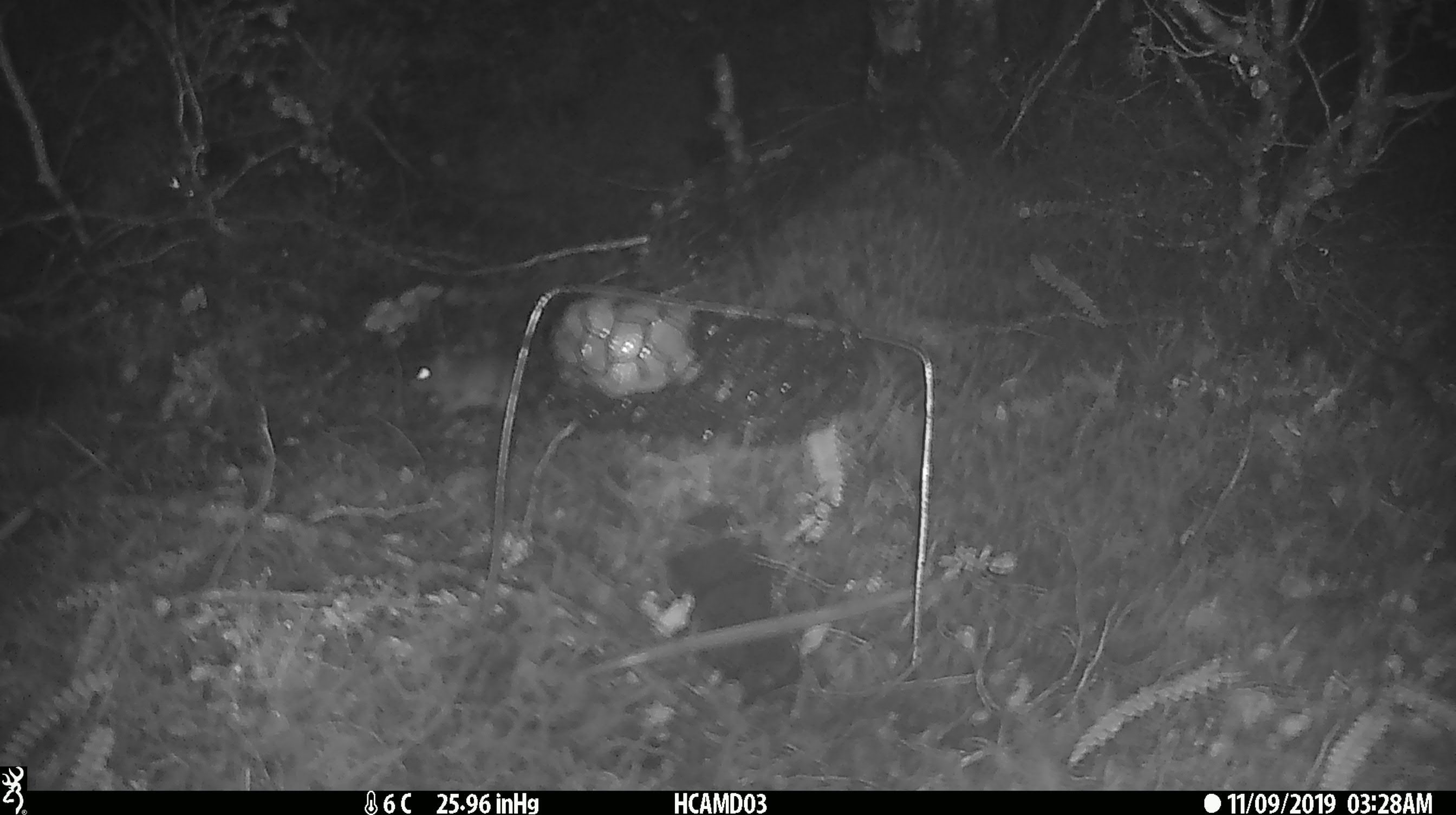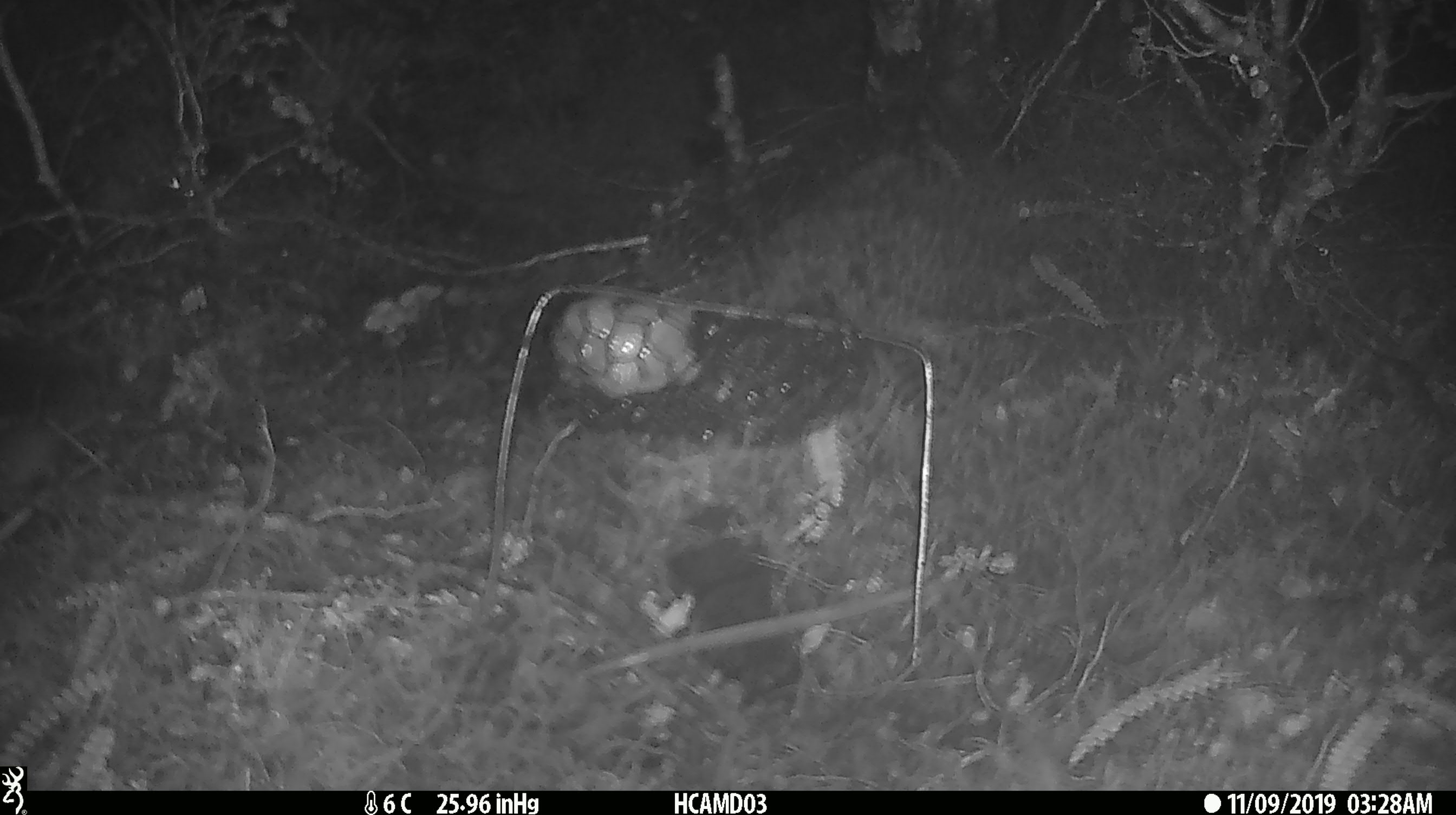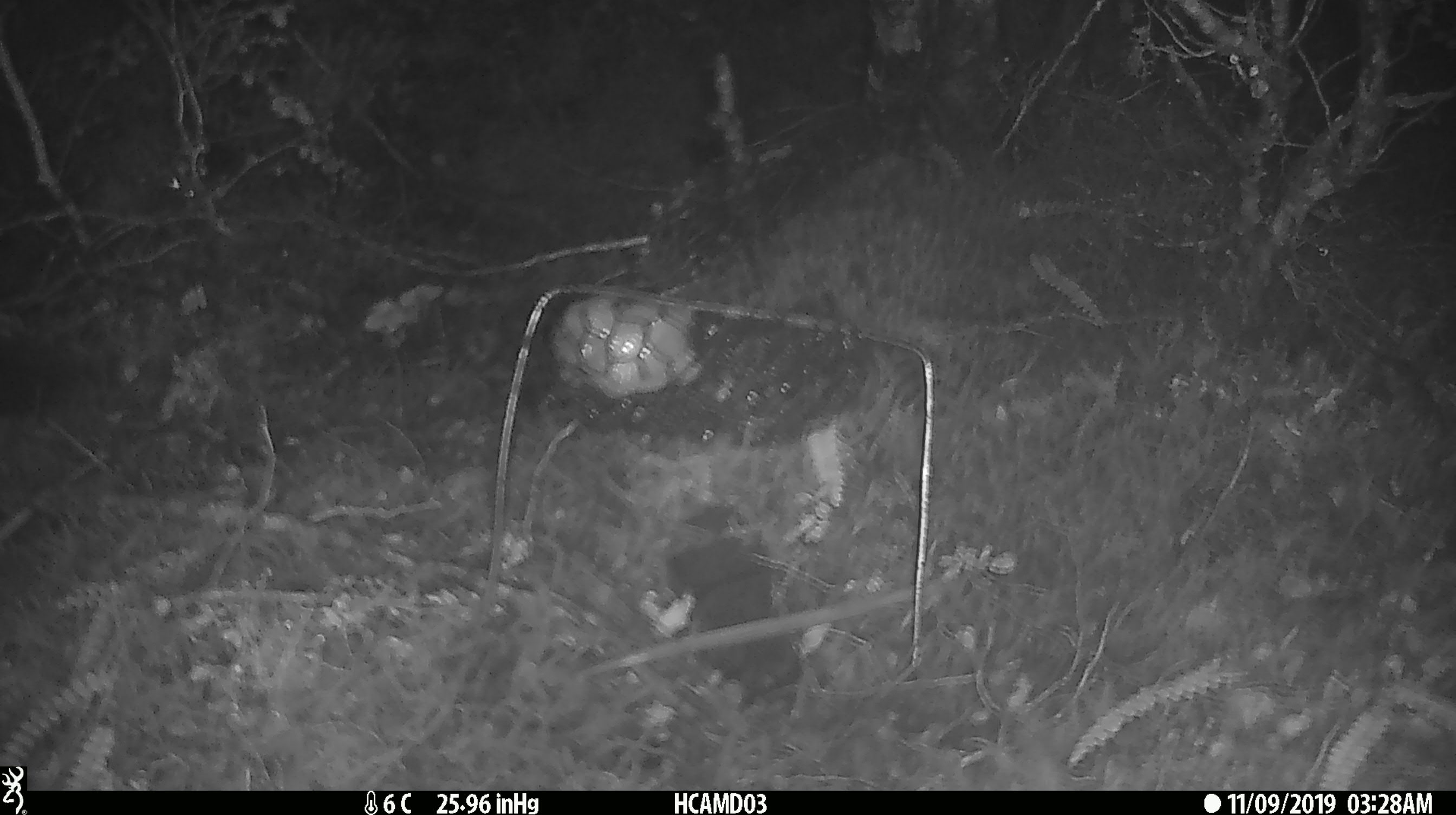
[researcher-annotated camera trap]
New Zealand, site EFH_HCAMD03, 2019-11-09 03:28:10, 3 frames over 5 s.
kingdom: Animalia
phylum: Chordata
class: Mammalia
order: Rodentia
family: Muridae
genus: Mus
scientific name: Mus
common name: mouse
Mouse (Mus).